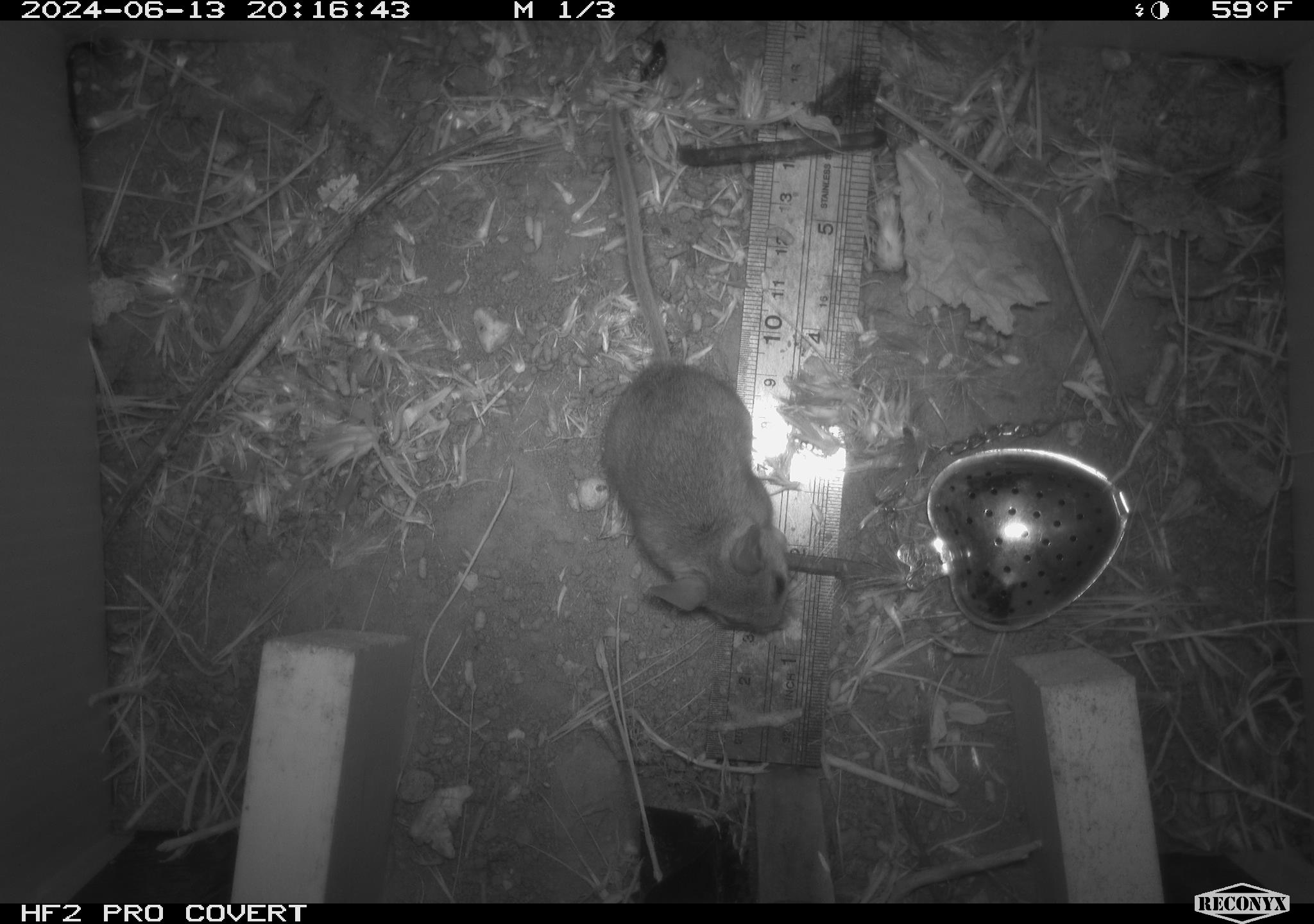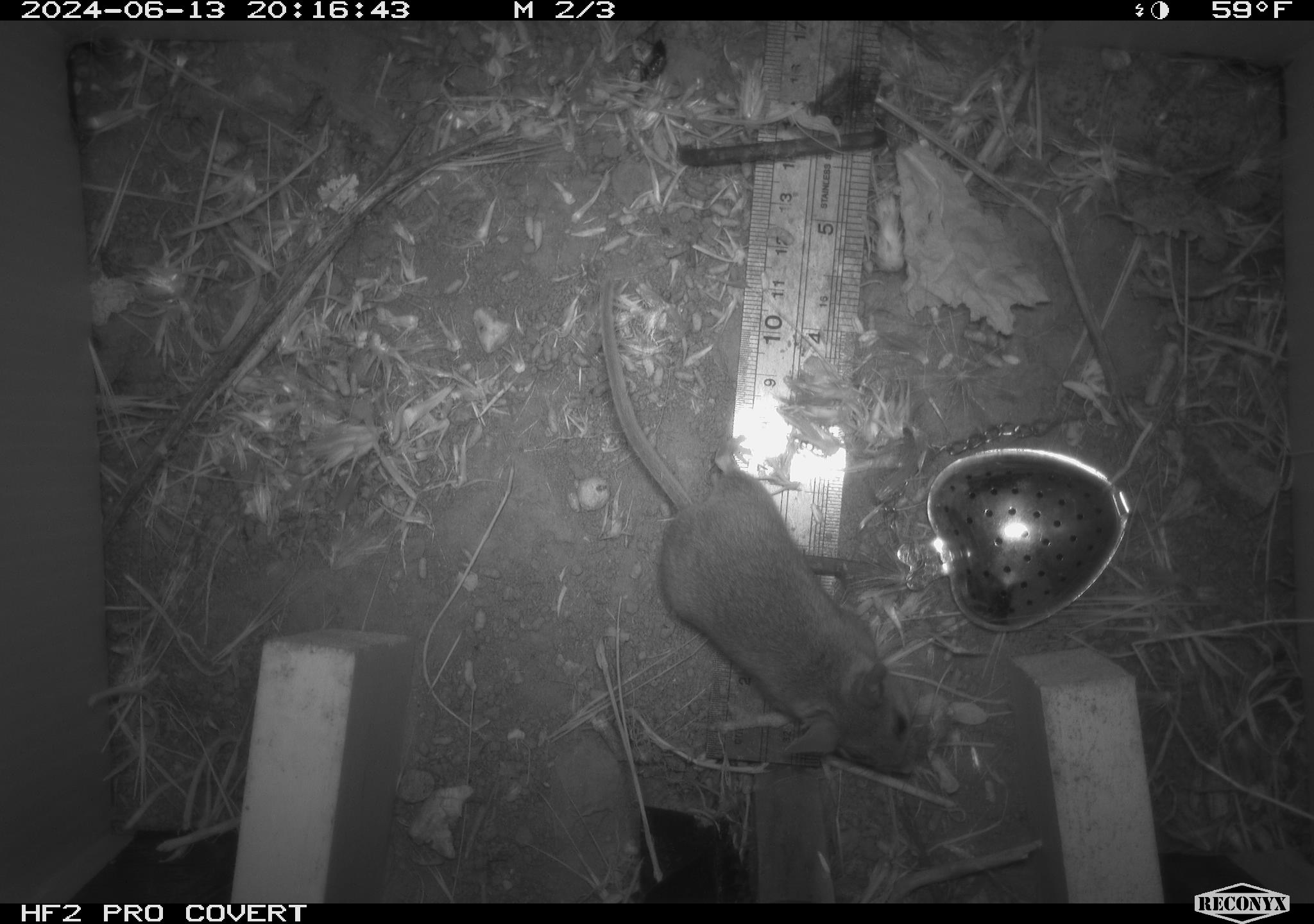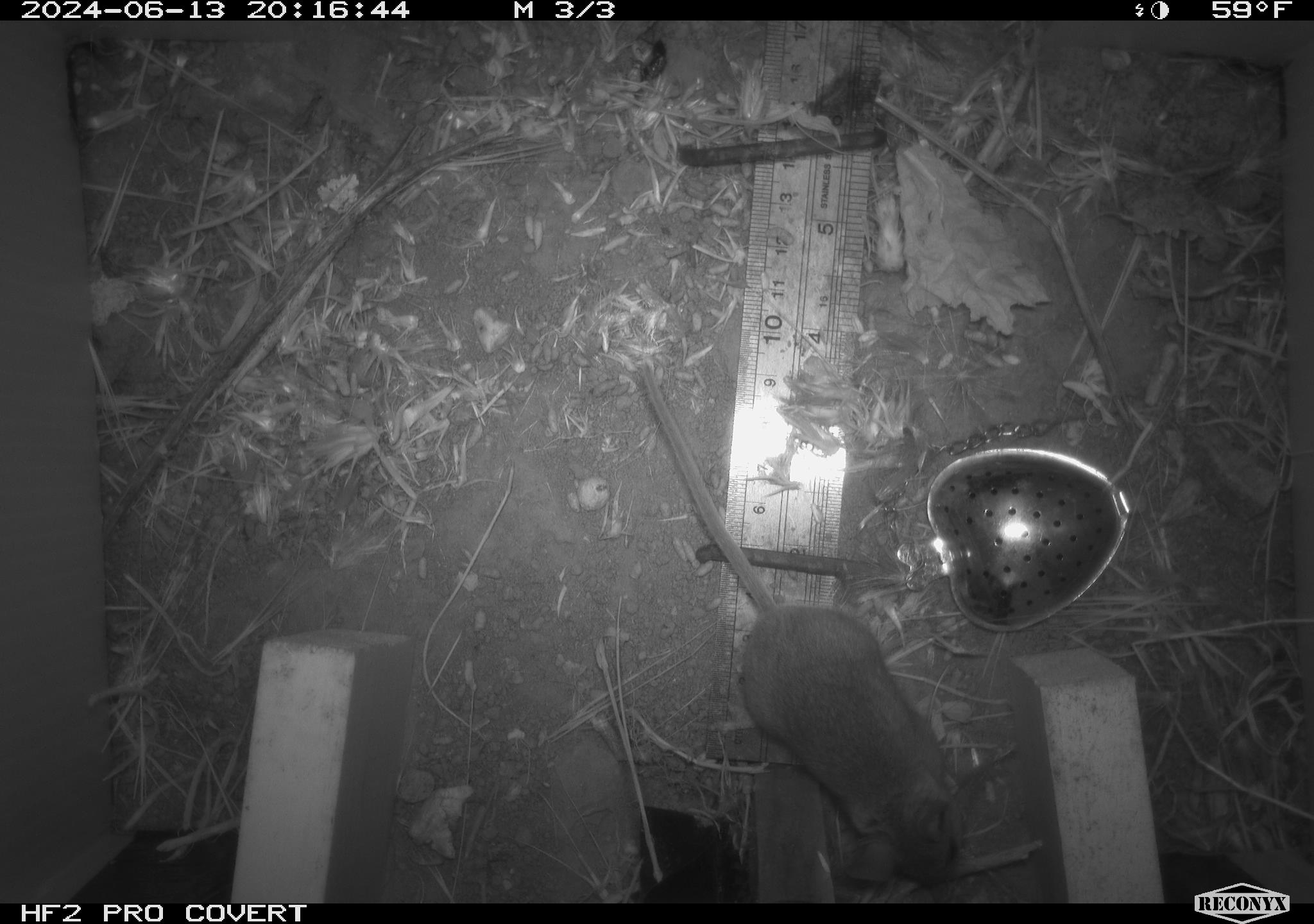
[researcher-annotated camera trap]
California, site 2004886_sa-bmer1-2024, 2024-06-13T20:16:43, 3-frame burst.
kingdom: Animalia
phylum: Chordata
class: Mammalia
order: Rodentia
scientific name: Rodentia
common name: mouse species